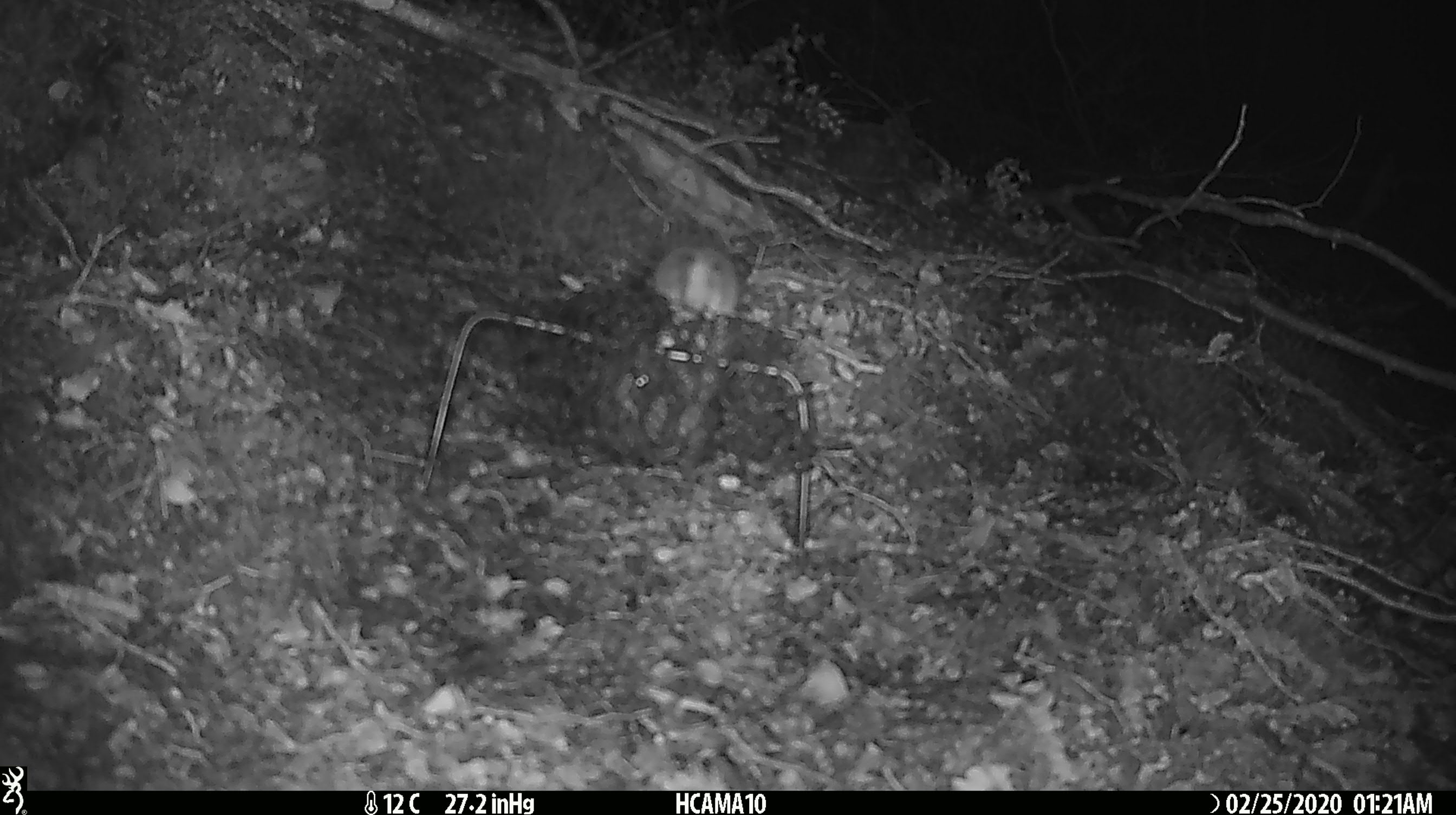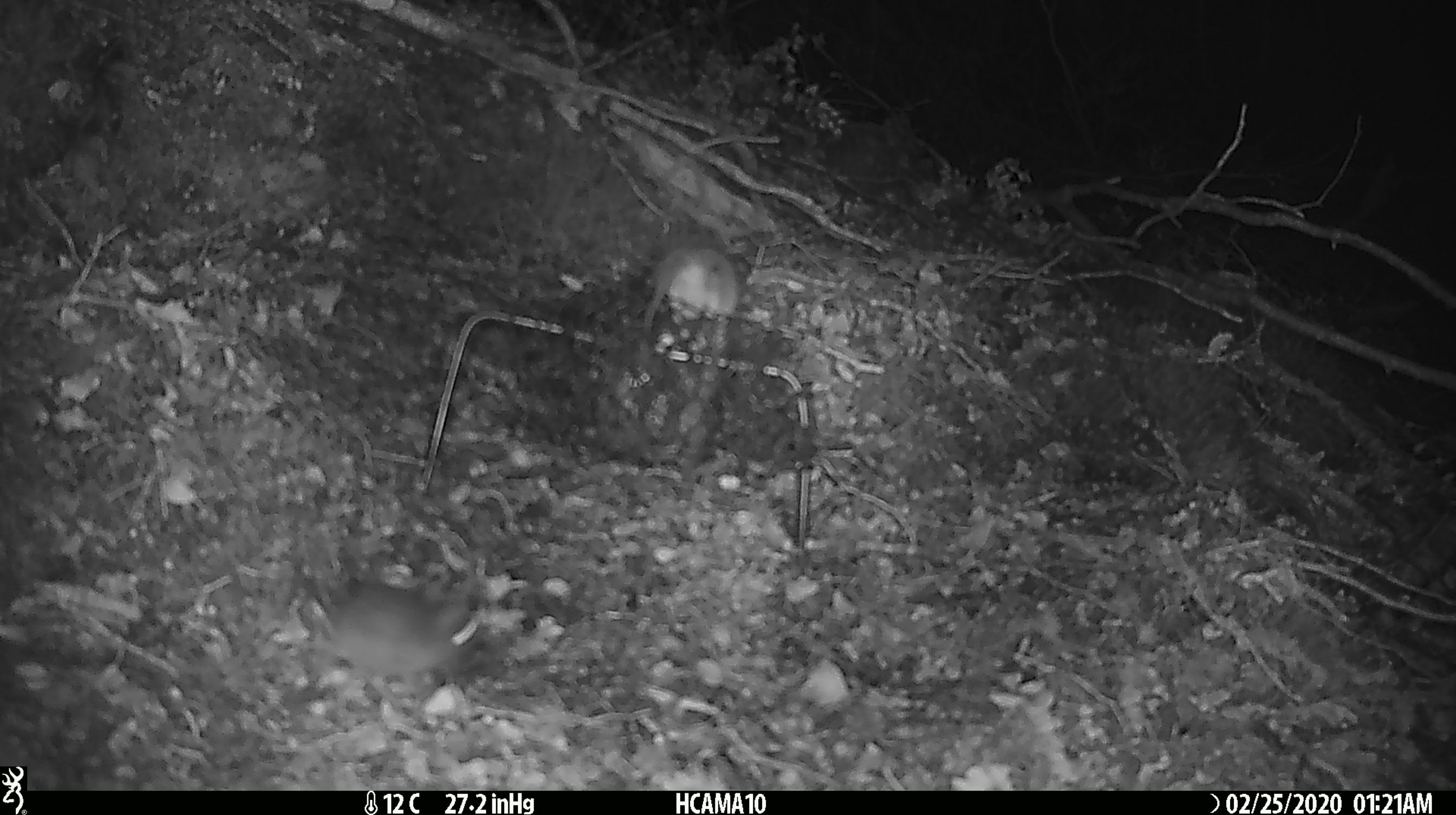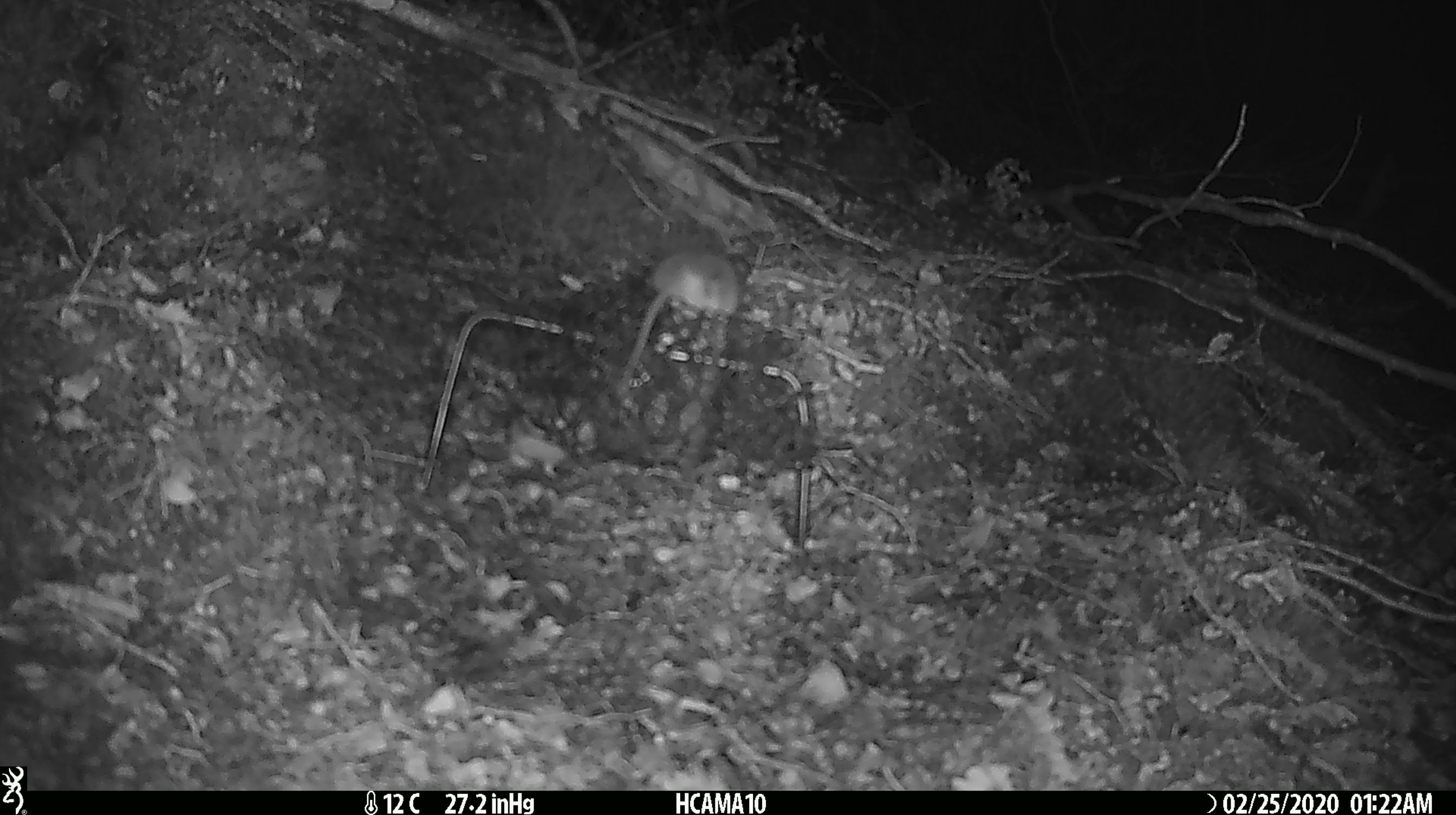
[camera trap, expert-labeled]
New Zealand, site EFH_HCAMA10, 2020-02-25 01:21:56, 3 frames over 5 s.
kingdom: Animalia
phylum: Chordata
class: Mammalia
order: Rodentia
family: Muridae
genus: Mus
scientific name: Mus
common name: mouse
Mouse (Mus).